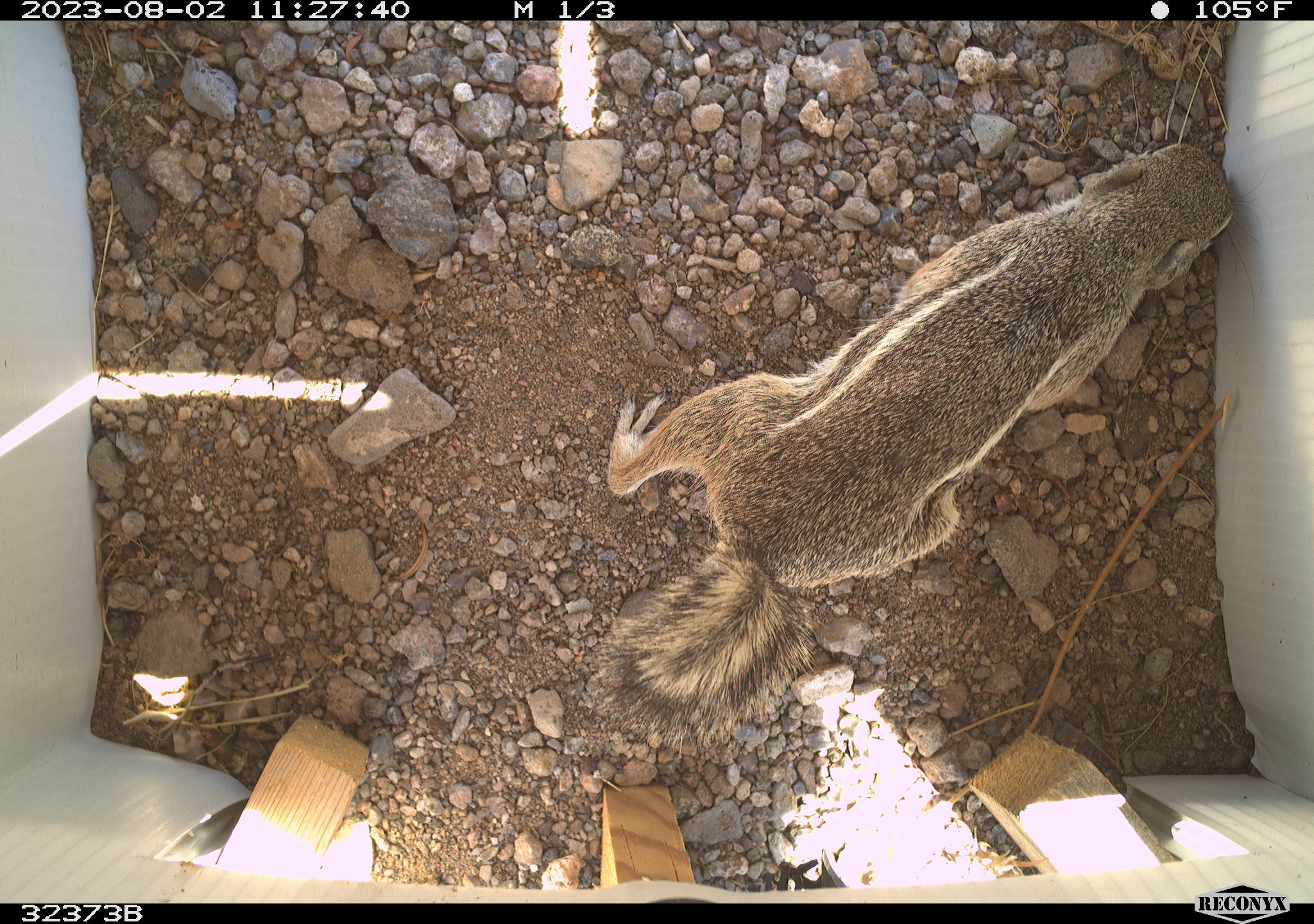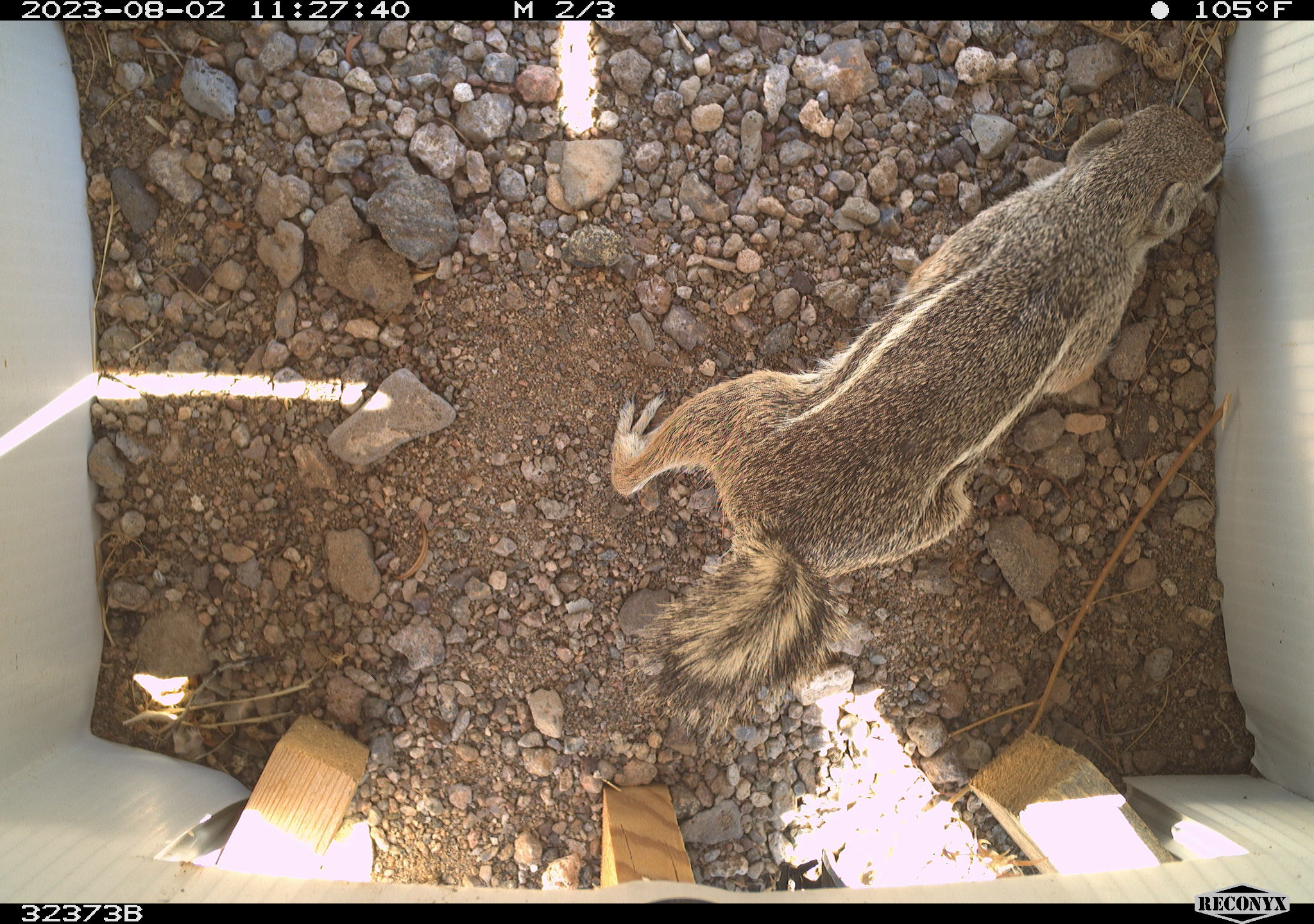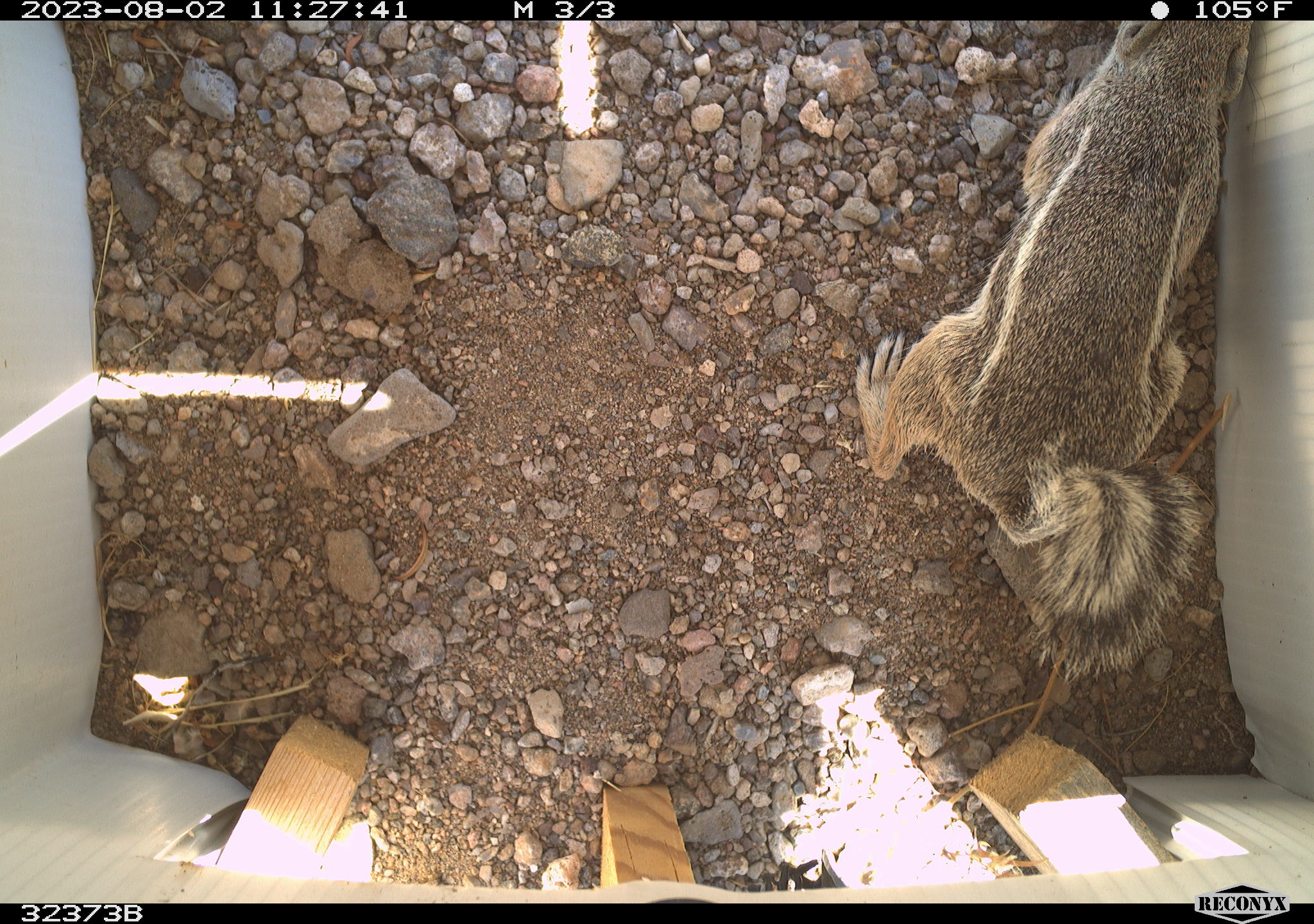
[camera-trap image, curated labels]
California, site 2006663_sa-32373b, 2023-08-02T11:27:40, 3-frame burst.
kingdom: Animalia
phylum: Chordata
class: Mammalia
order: Rodentia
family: Sciuridae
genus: Ammospermophilus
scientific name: Ammospermophilus leucurus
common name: white-tailed antelope squirrel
White-tailed antelope squirrel (Ammospermophilus leucurus).